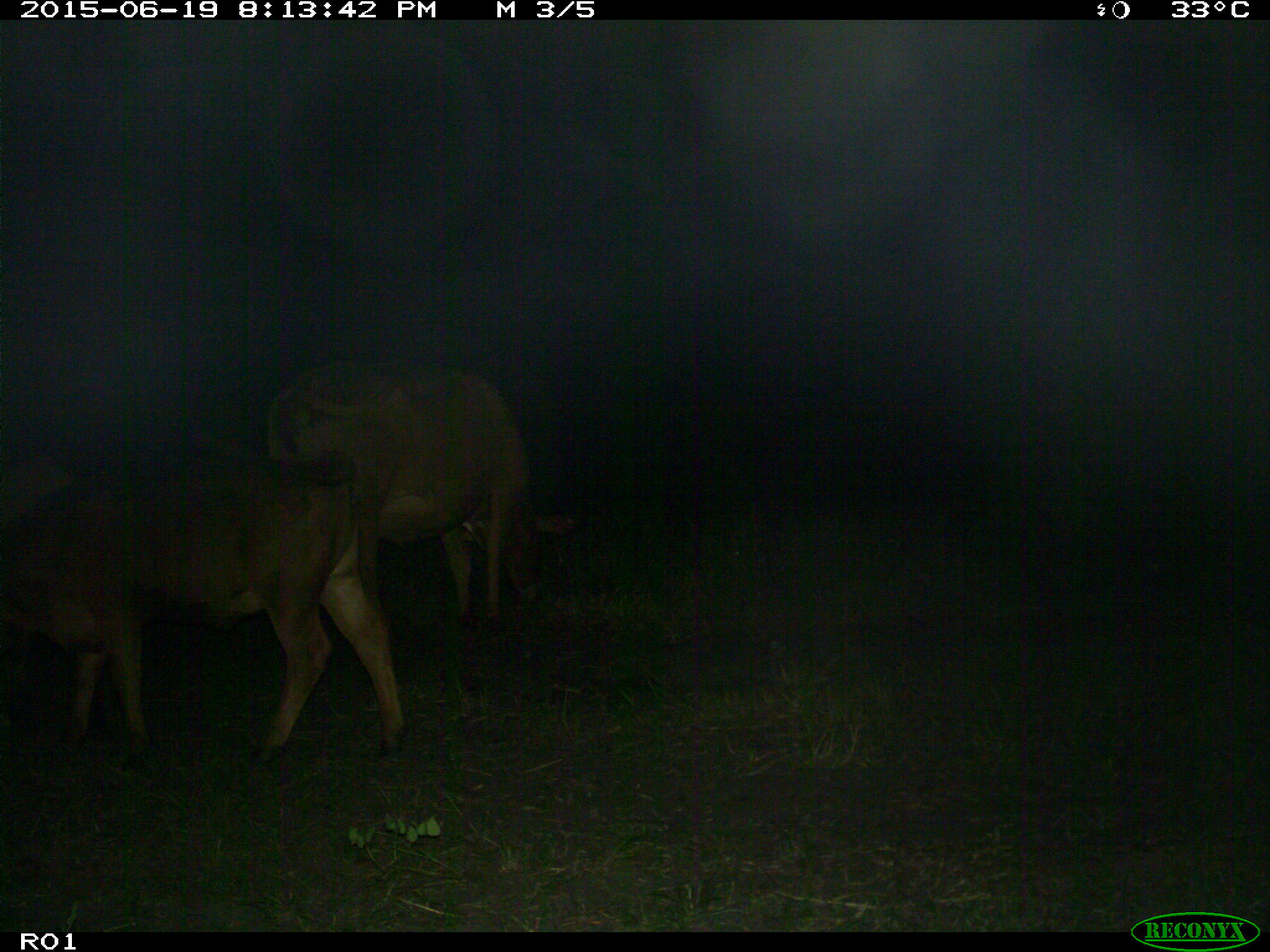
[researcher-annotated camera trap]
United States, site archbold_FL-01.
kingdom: Animalia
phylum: Chordata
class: Mammalia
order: Artiodactyla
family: Bovidae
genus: Bos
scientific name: Bos taurus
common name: domestic cow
Bos taurus (domestic cow).